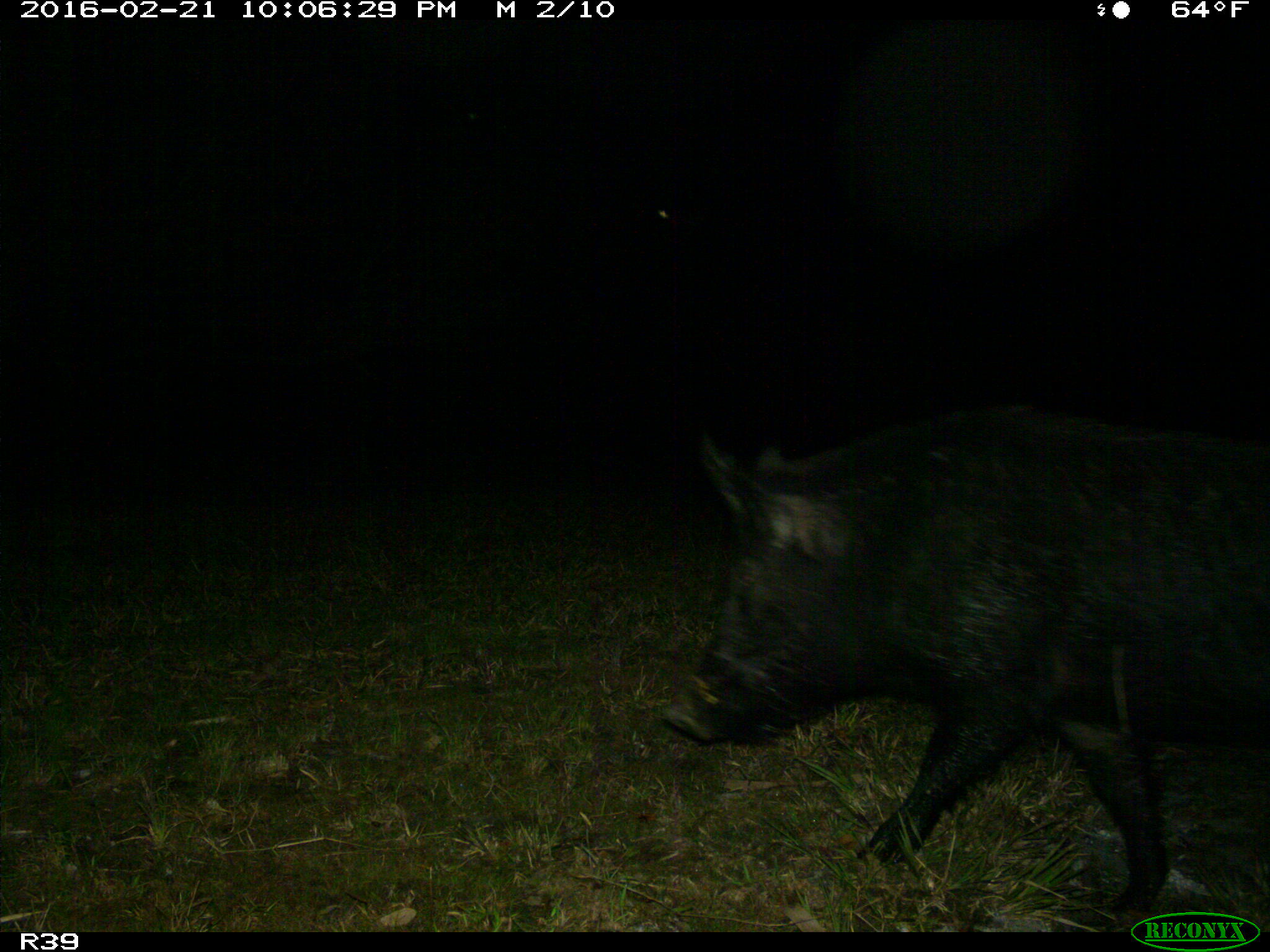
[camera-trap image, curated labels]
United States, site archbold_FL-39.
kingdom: Animalia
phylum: Chordata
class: Mammalia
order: Artiodactyla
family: Suidae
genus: Sus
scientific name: Sus scrofa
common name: wild boar